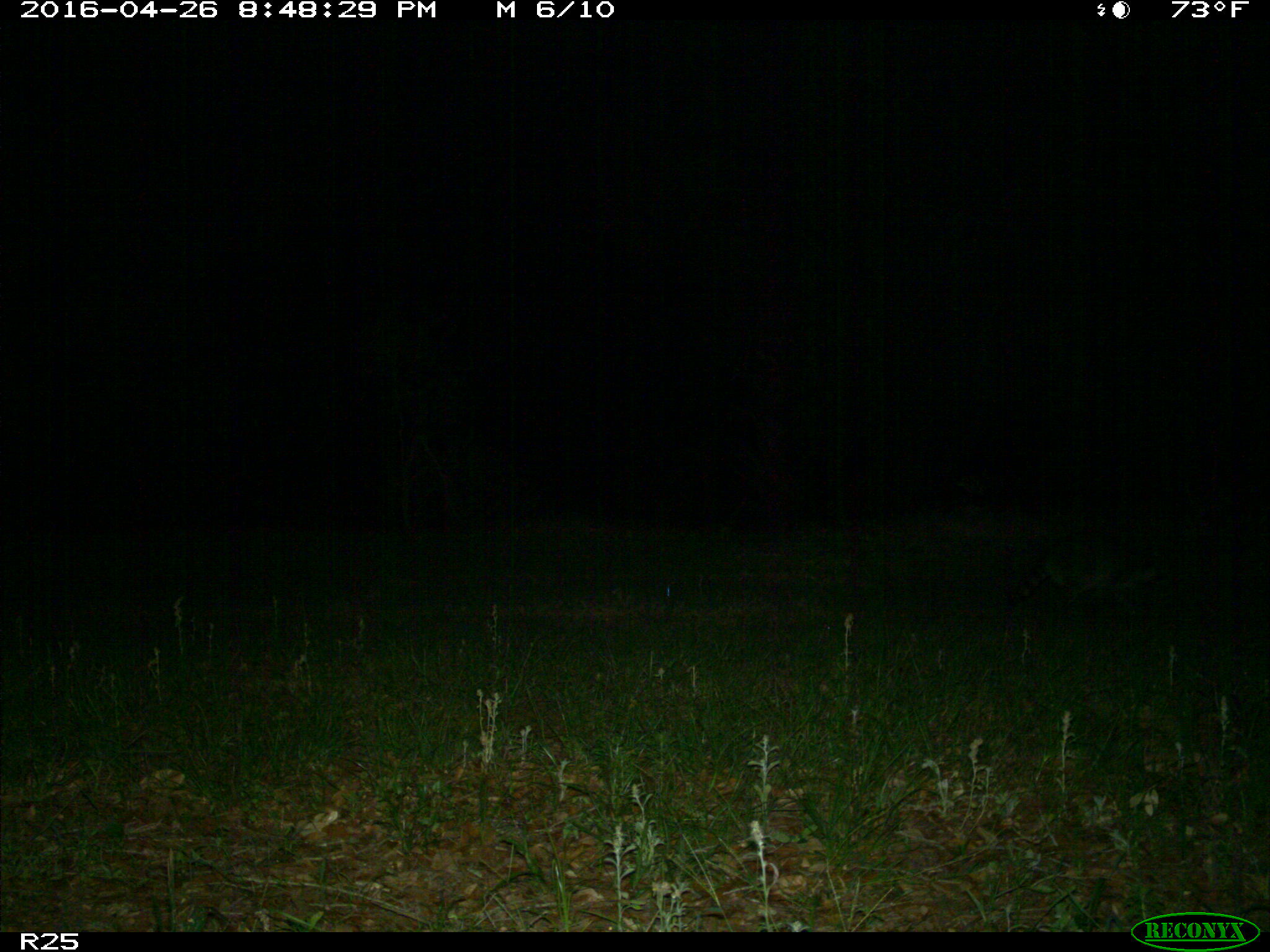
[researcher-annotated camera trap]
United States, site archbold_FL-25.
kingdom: Animalia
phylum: Chordata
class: Mammalia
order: Carnivora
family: Procyonidae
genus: Procyon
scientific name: Procyon lotor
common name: common raccoon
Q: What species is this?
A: Procyon lotor (common raccoon).